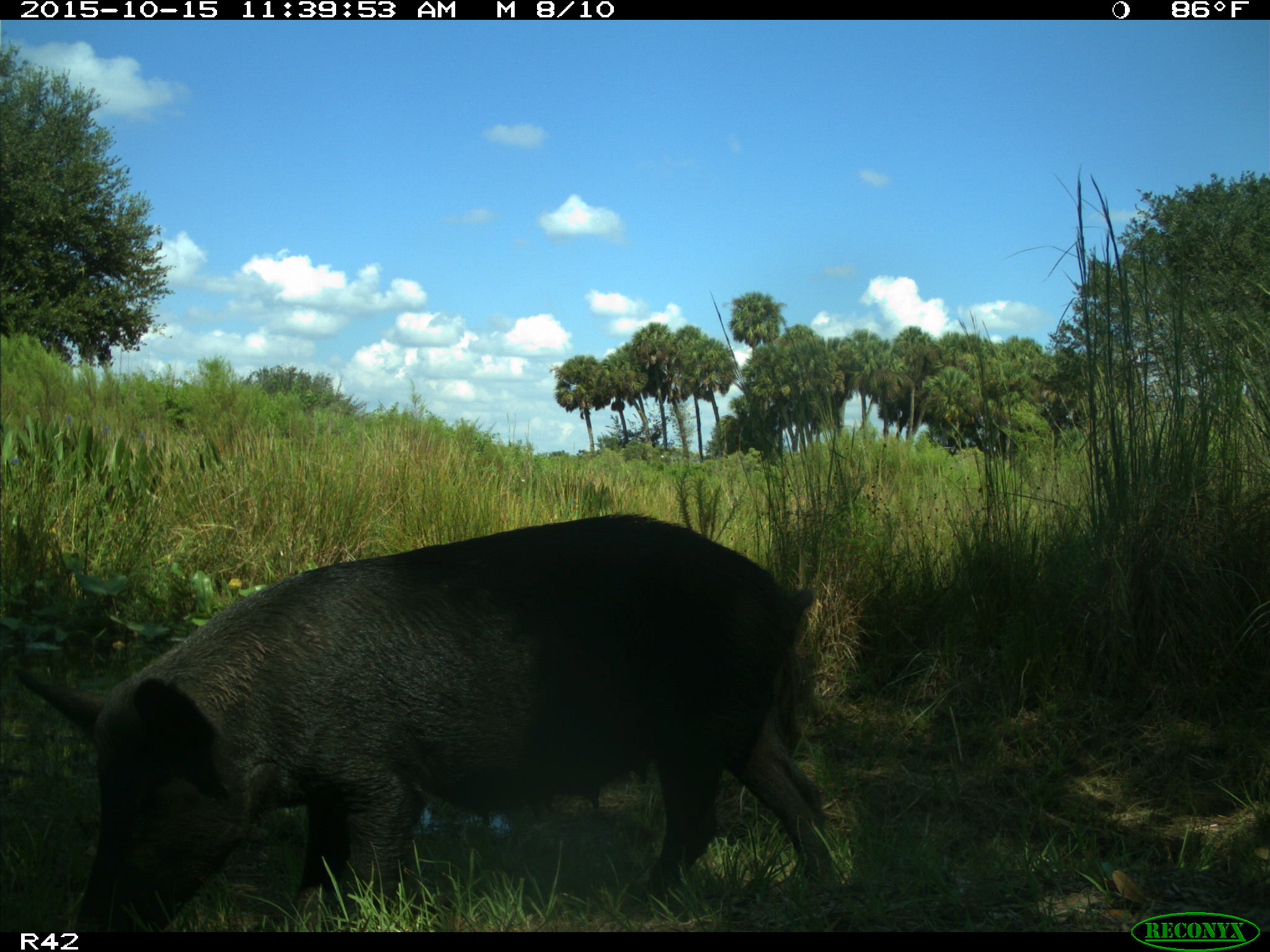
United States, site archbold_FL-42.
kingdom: Animalia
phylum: Chordata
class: Mammalia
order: Artiodactyla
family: Suidae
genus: Sus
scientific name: Sus scrofa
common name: wild boar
Sus scrofa (wild boar).